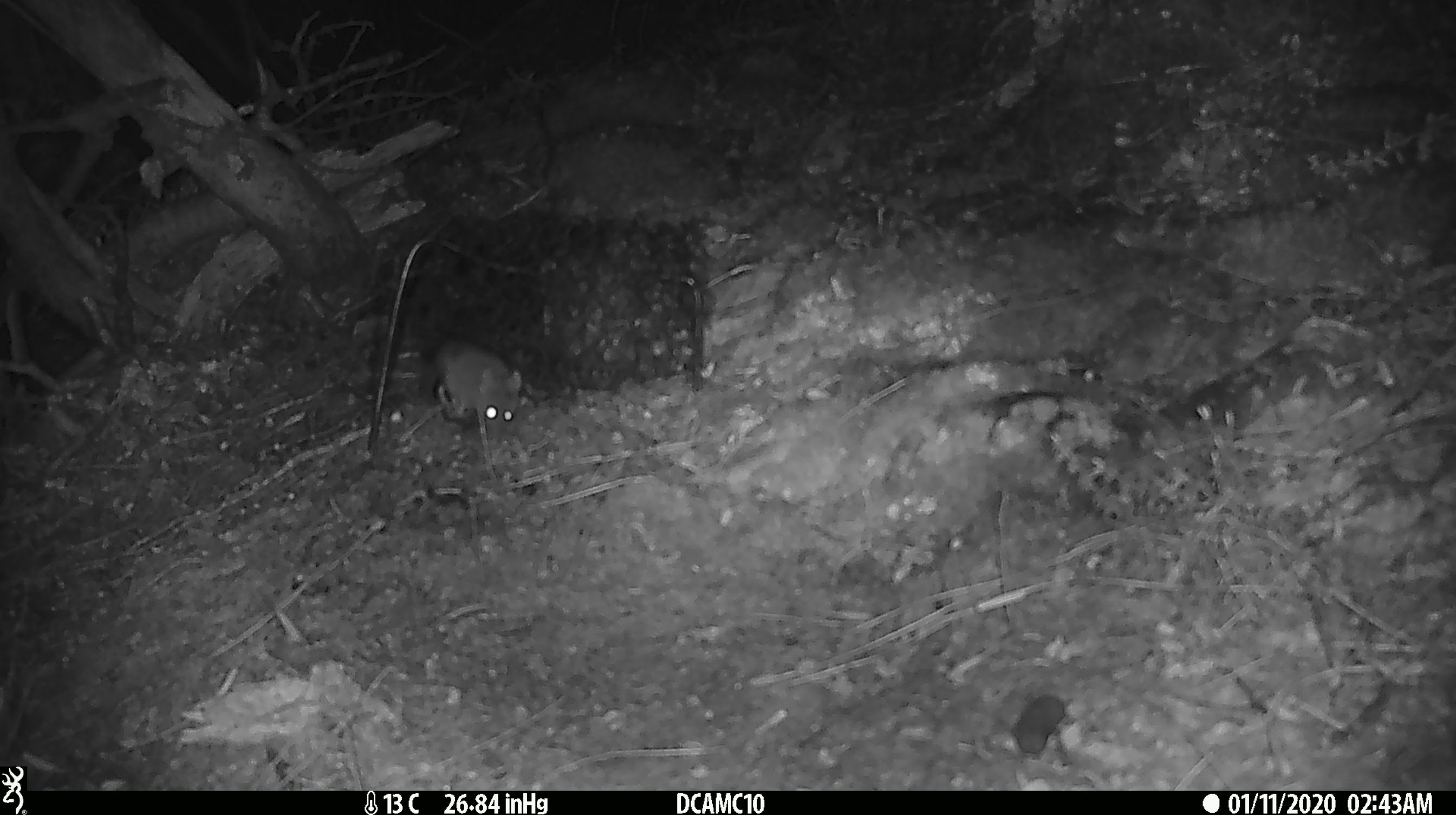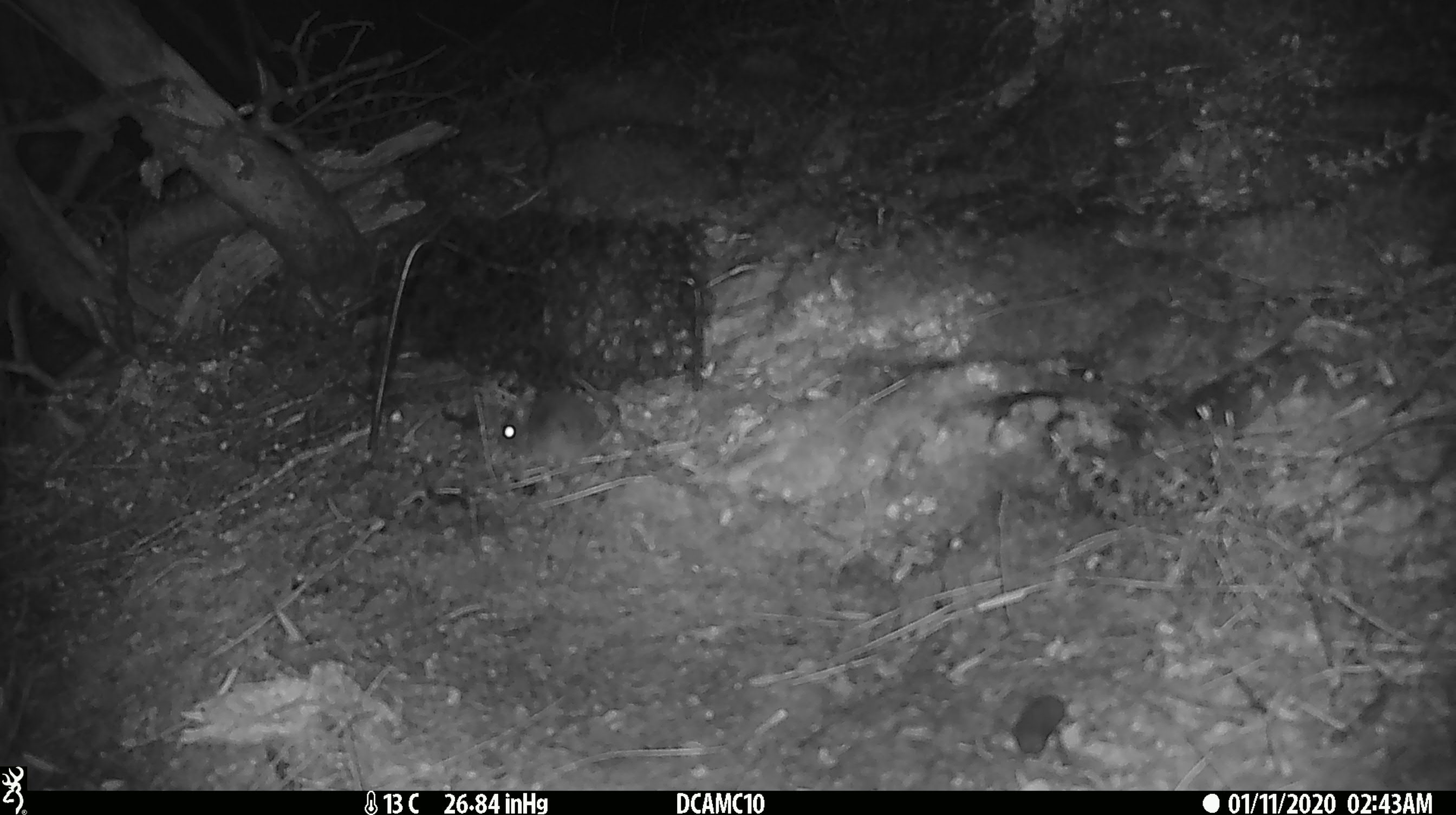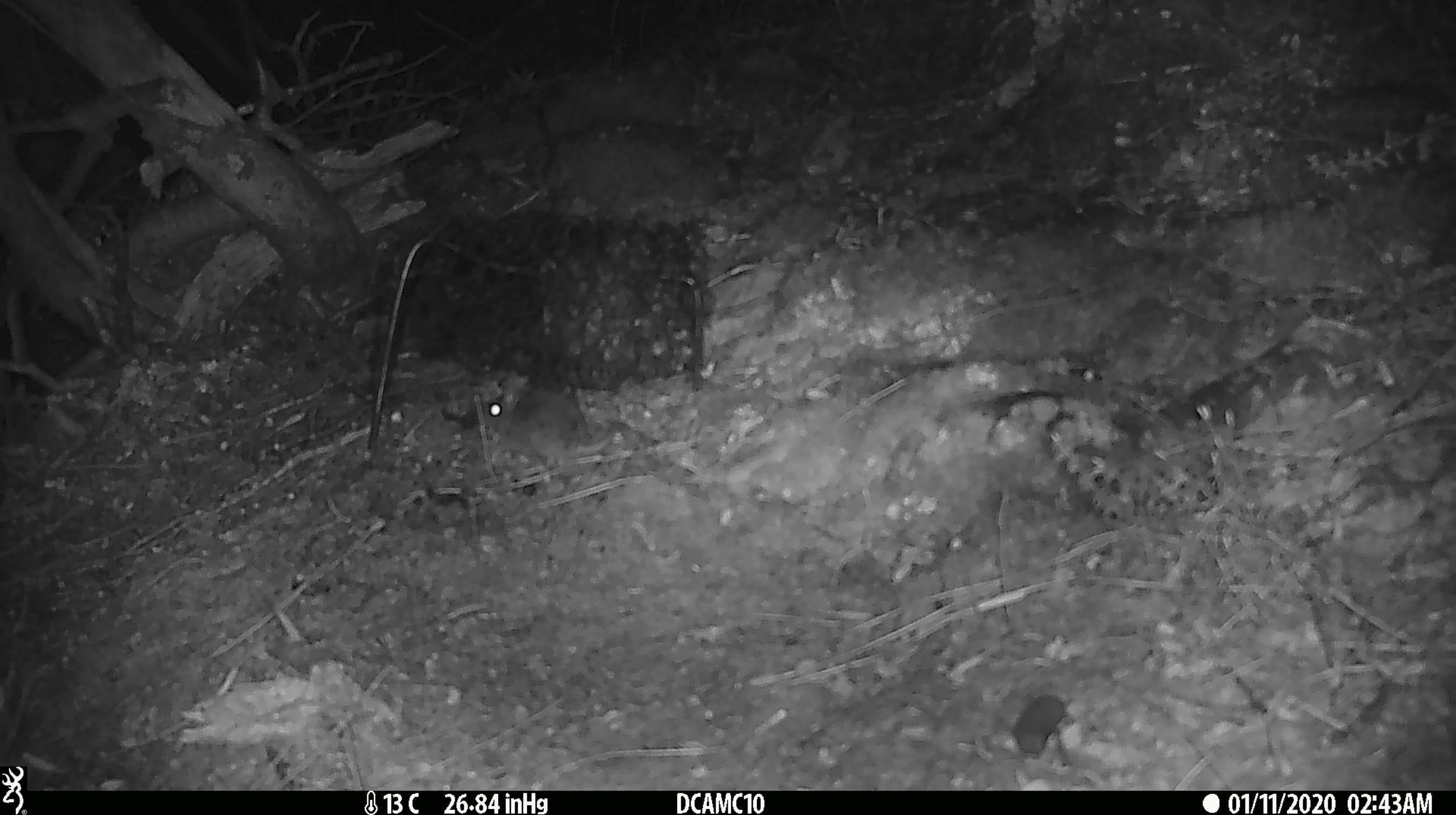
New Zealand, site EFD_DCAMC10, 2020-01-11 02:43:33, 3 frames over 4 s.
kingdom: Animalia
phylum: Chordata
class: Mammalia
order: Rodentia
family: Muridae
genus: Mus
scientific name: Mus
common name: mouse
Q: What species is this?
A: Mouse (Mus).